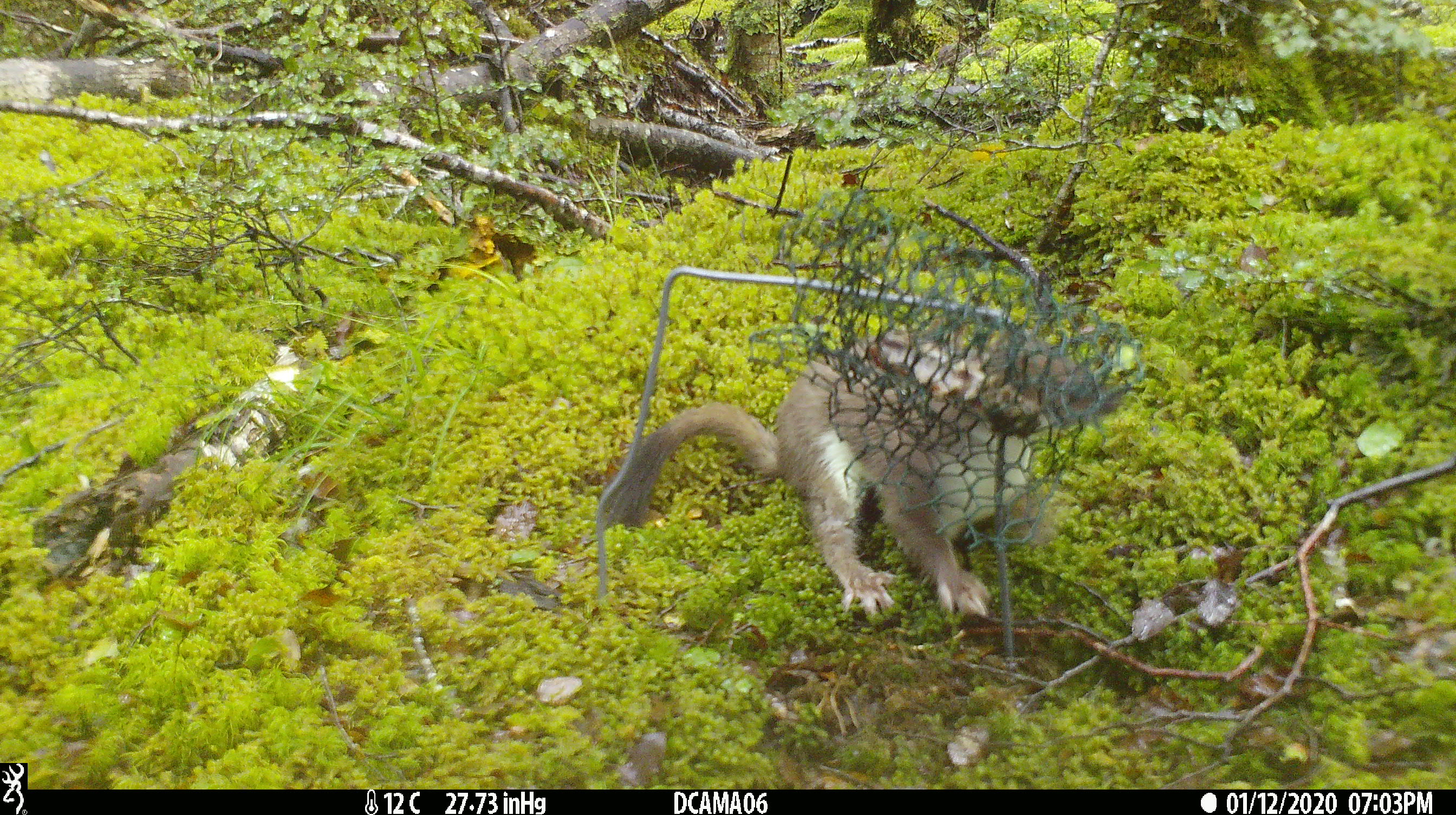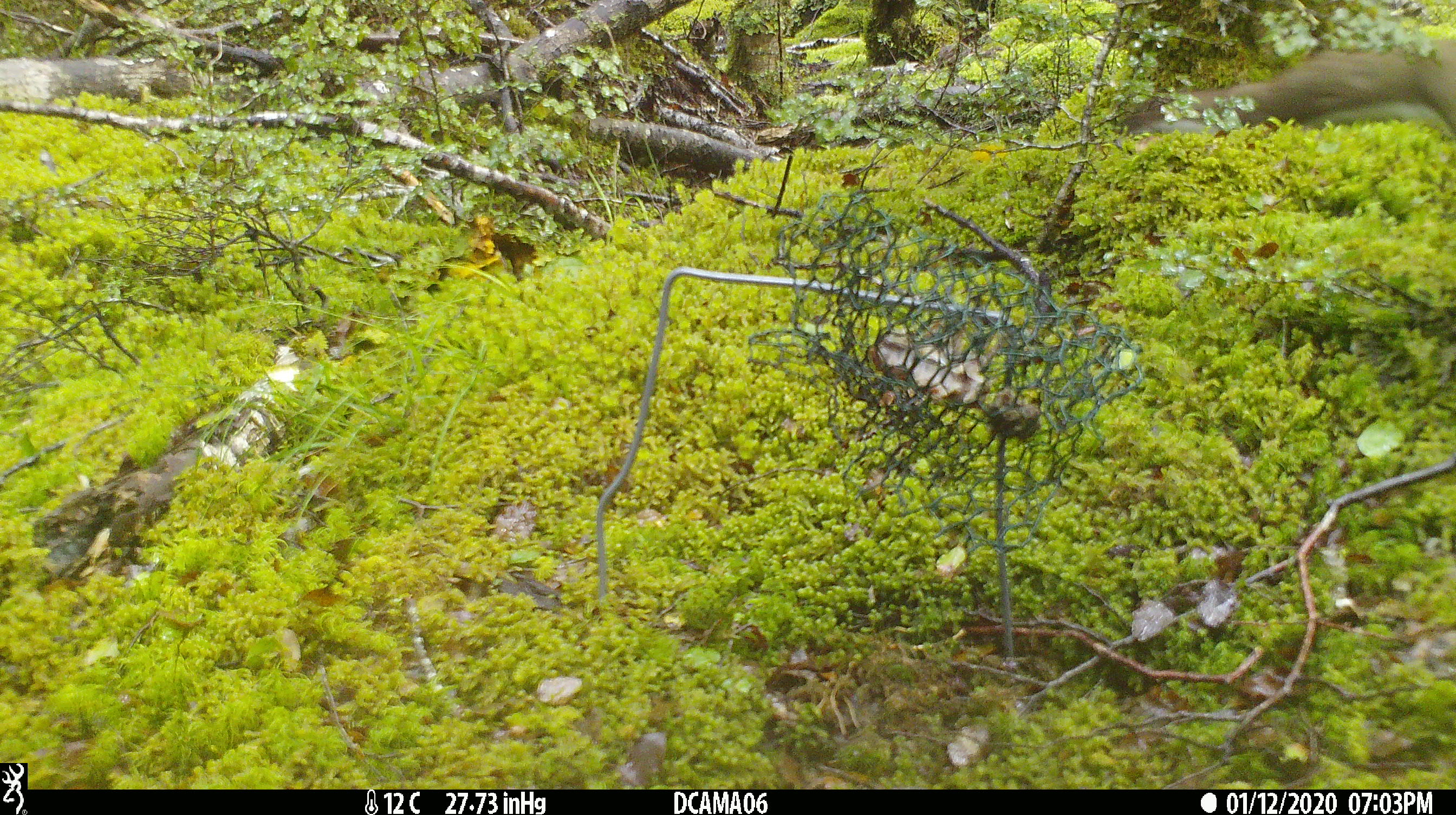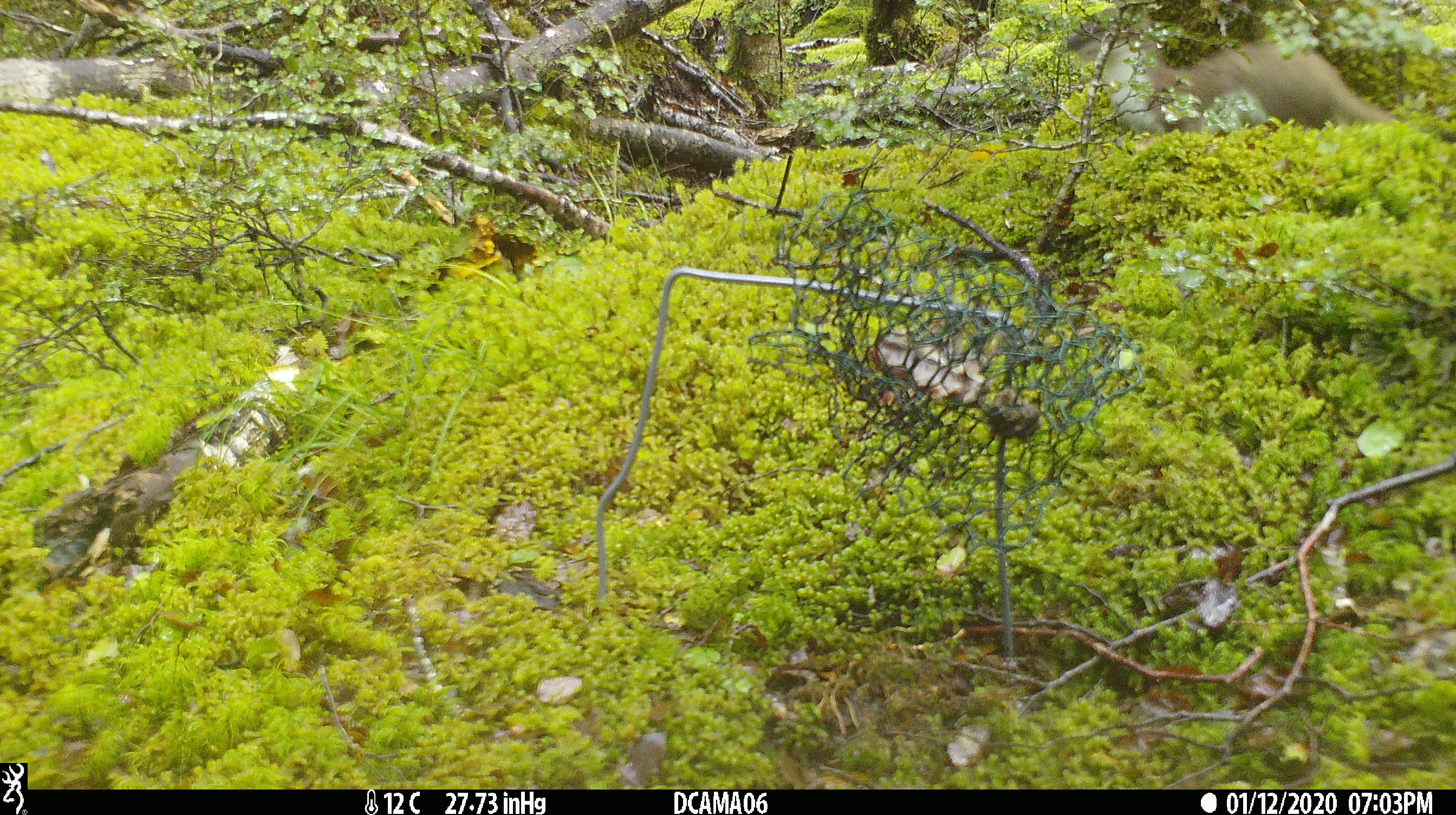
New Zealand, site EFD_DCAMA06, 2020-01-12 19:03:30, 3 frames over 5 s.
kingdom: Animalia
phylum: Chordata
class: Mammalia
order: Carnivora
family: Mustelidae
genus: Mustela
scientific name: Mustela erminea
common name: stoat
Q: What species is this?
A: Stoat (Mustela erminea).